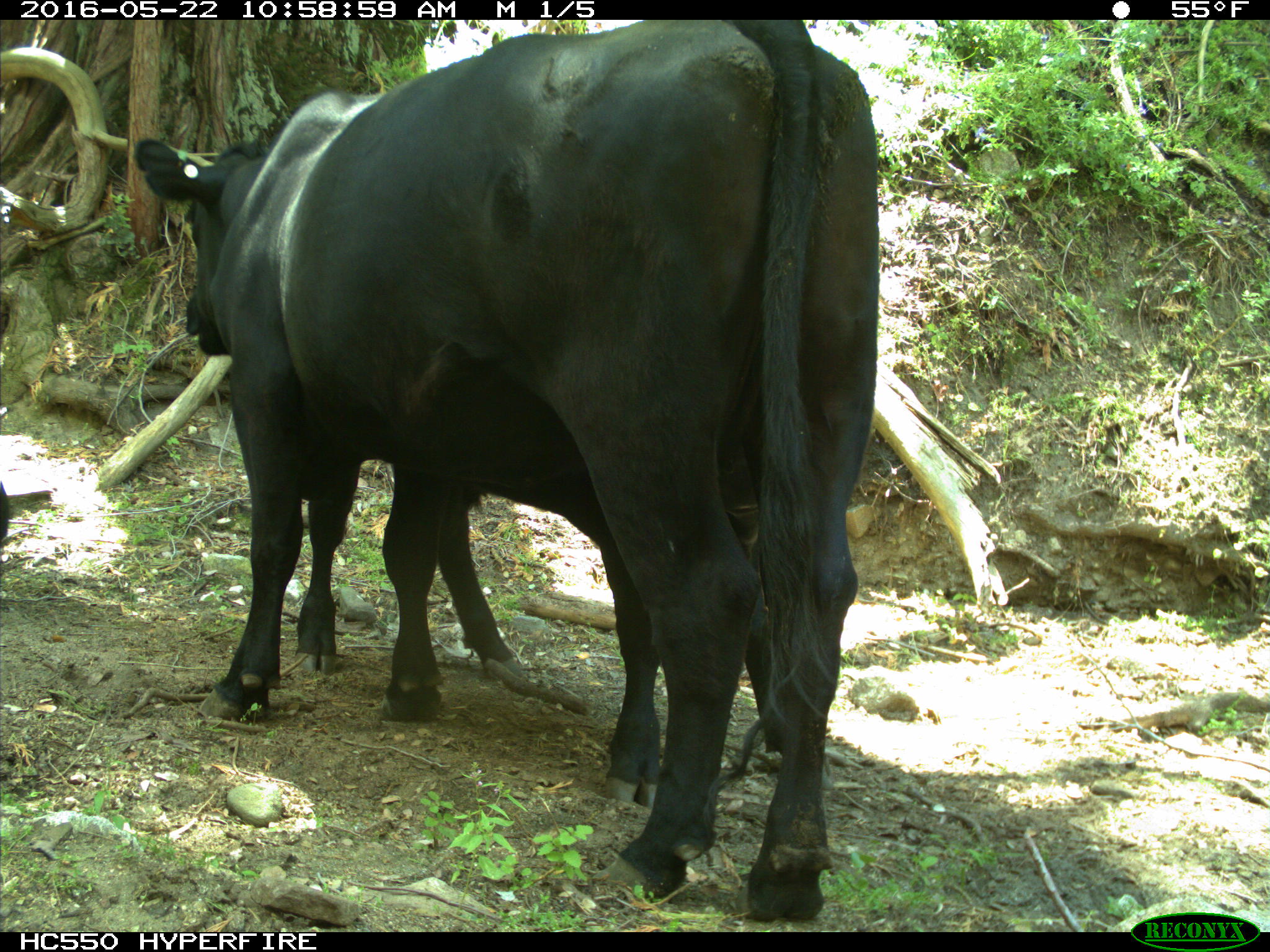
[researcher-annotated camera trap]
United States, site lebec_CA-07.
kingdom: Animalia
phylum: Chordata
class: Mammalia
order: Artiodactyla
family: Bovidae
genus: Bos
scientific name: Bos taurus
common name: domestic cow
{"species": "Bos taurus (domestic cow)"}